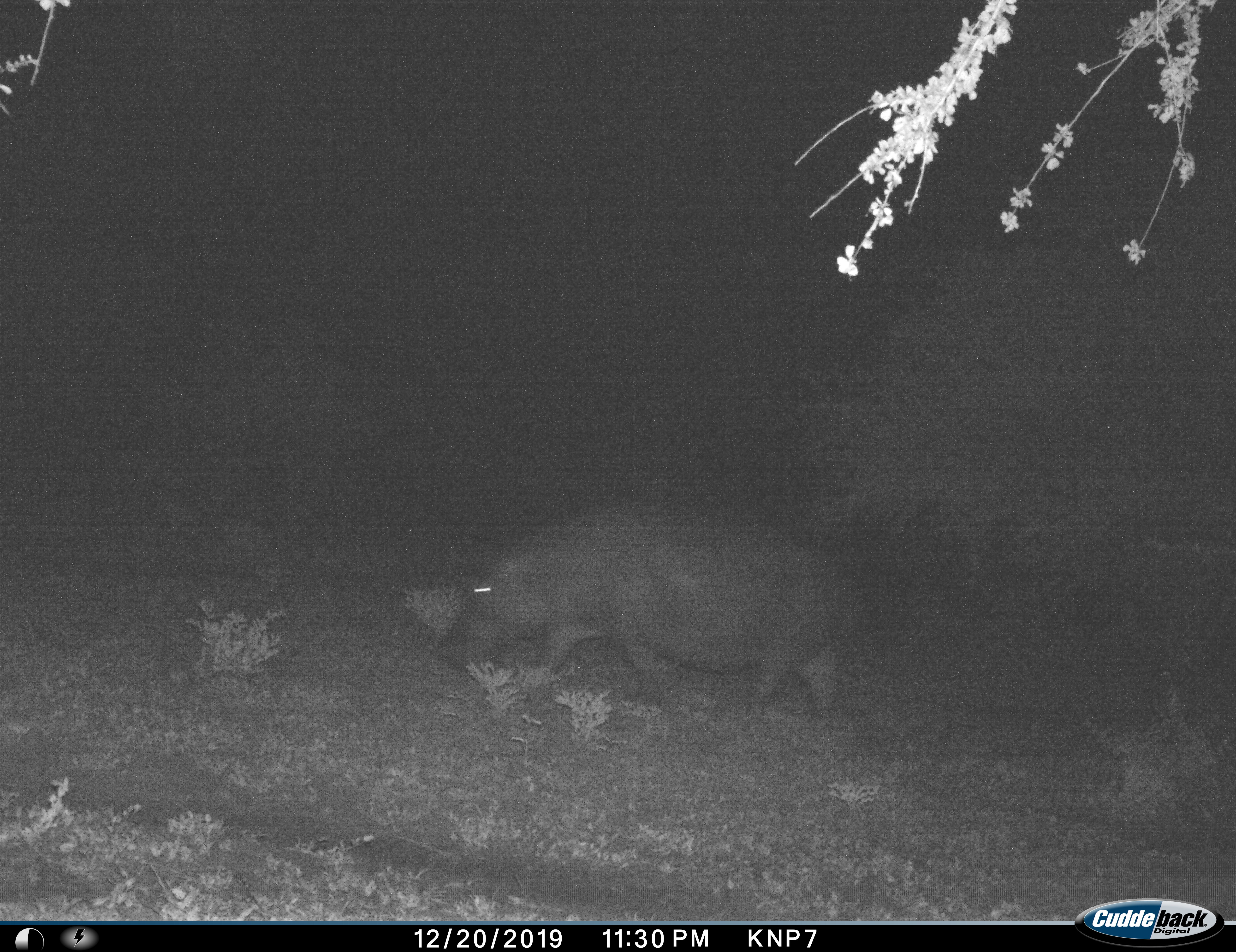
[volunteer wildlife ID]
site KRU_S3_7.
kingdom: Animalia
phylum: Chordata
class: Mammalia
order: Artiodactyla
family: Hippopotamidae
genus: Hippopotamus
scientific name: Hippopotamus amphibius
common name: hippopotamus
Hippopotamus (Hippopotamus amphibius), count 1. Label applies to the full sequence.